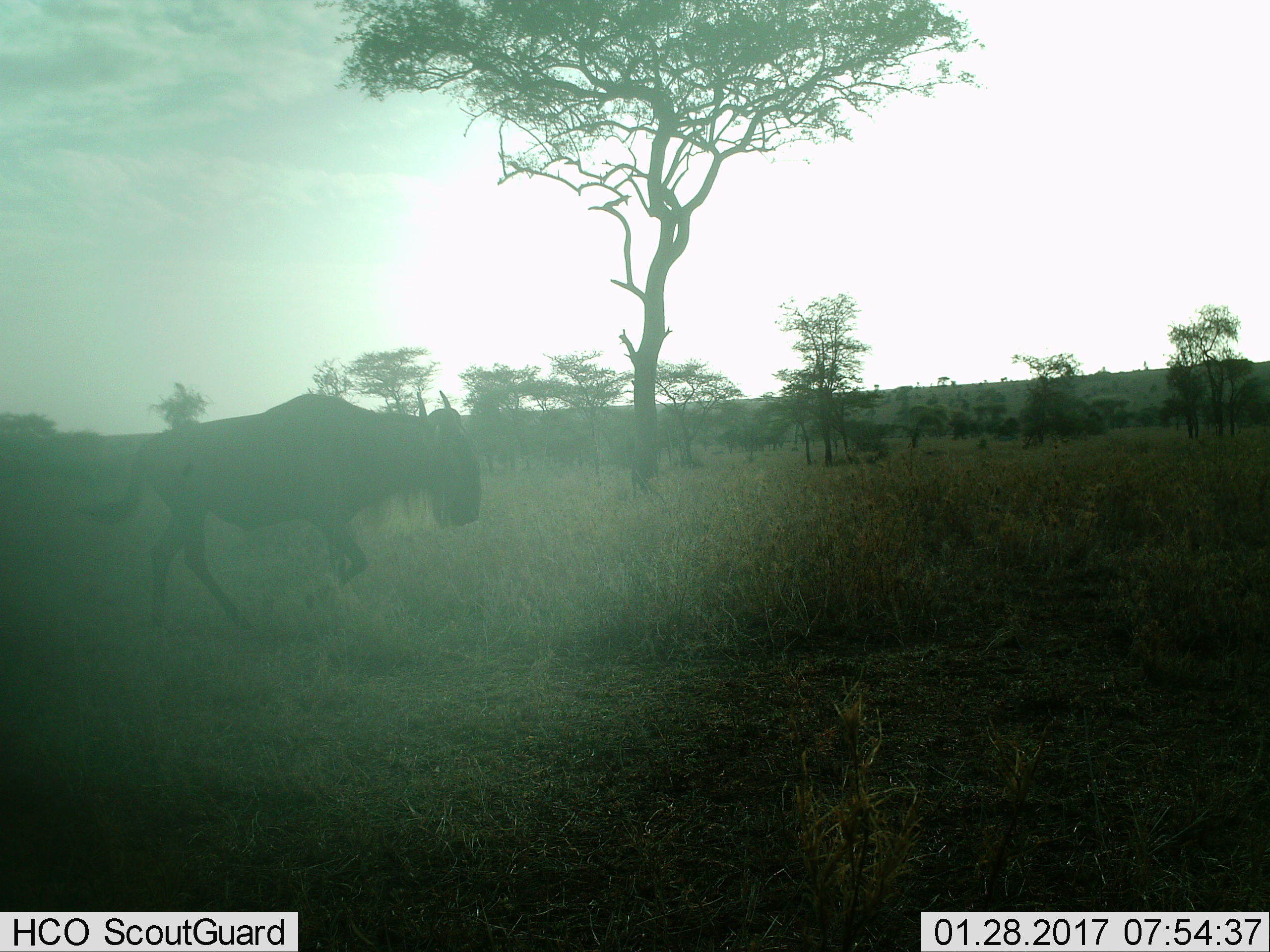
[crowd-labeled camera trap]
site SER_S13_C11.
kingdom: Animalia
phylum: Chordata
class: Mammalia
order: Artiodactyla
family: Bovidae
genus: Connochaetes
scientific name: Connochaetes taurinus taurinus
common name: blue wildebeest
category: wildebeestblue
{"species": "wildebeestblue (blue wildebeest) (Connochaetes taurinus taurinus)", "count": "1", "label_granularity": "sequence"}